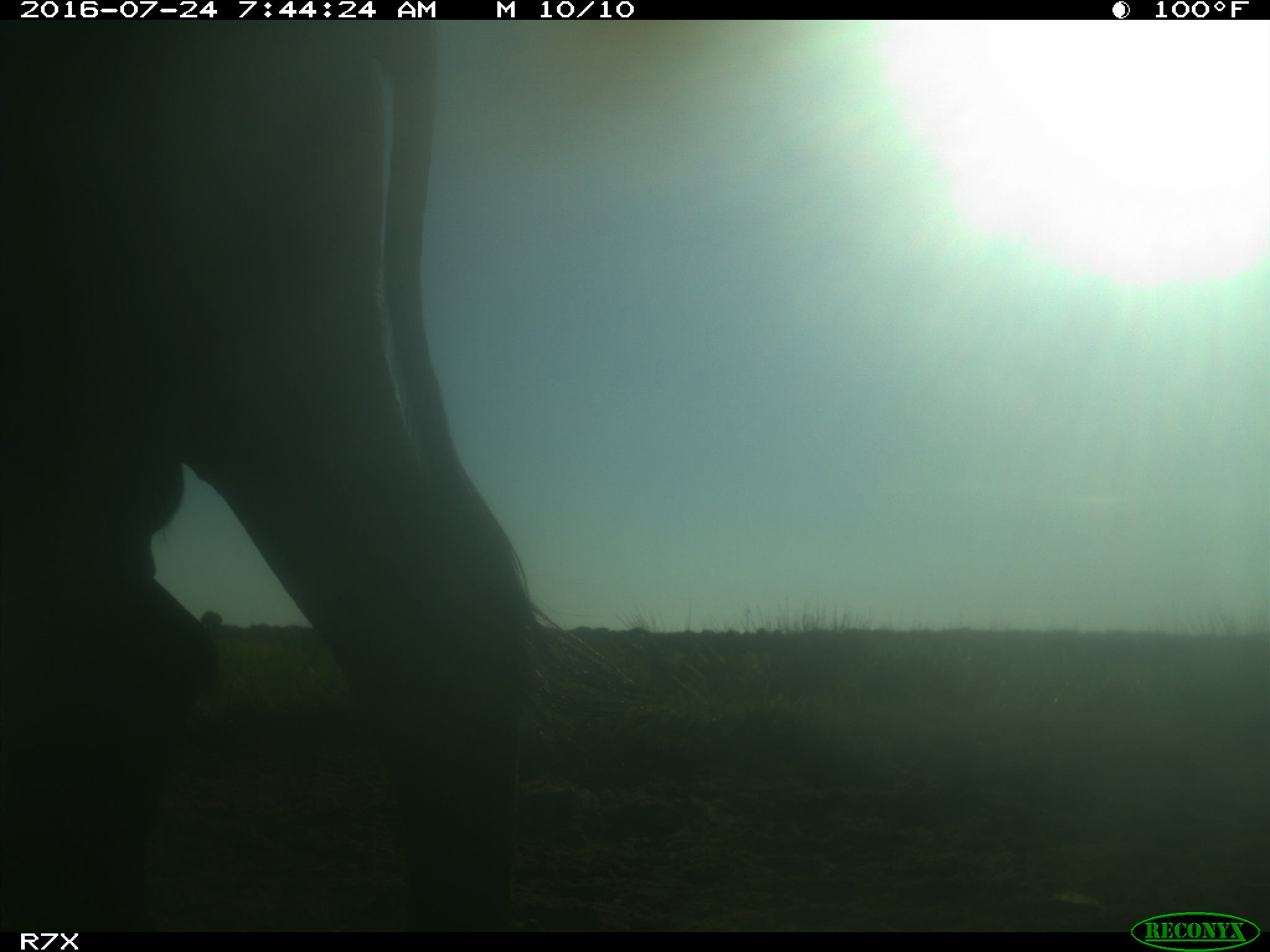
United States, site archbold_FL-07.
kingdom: Animalia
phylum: Chordata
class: Mammalia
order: Artiodactyla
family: Bovidae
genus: Bos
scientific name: Bos taurus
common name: domestic cow